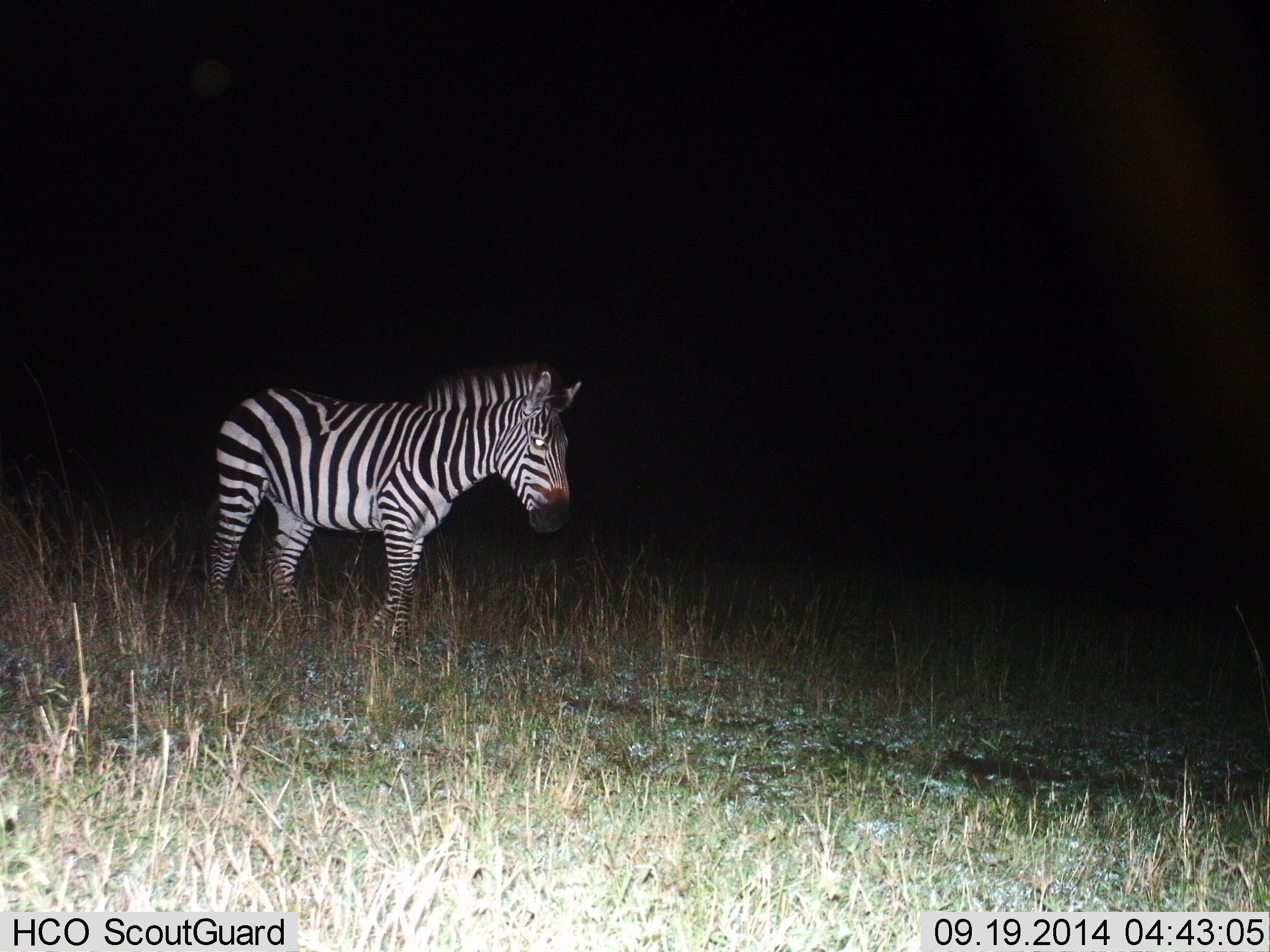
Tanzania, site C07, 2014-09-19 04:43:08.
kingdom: Animalia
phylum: Chordata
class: Mammalia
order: Perissodactyla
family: Equidae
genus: Equus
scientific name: Equus quagga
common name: plains zebra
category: zebra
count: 1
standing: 80%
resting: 0%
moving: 20%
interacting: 0%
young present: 0%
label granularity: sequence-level